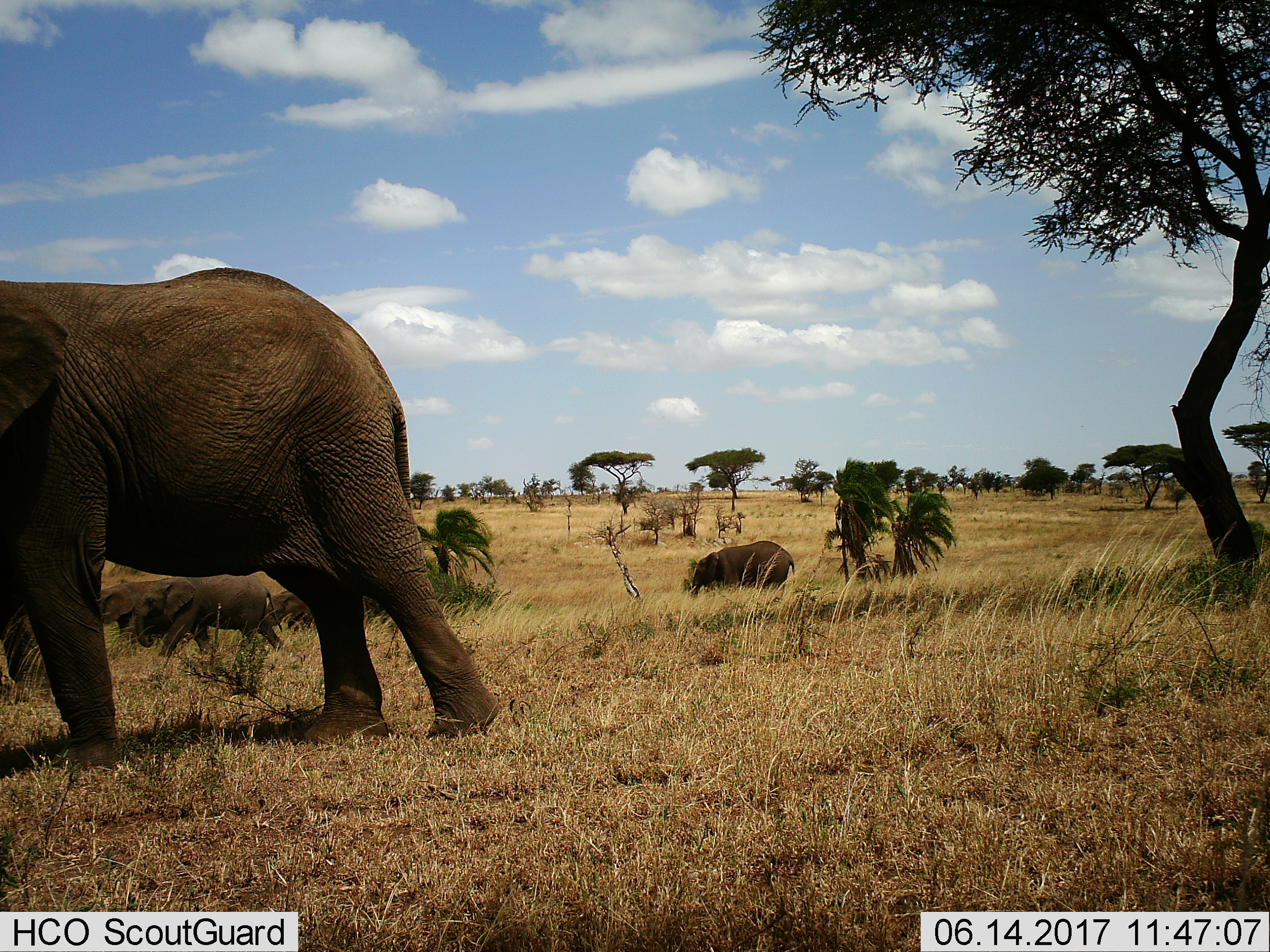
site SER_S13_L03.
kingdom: Animalia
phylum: Chordata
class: Mammalia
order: Proboscidea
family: Elephantidae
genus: Loxodonta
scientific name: Loxodonta africana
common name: african bush elephant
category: elephant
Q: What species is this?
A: Elephant (african bush elephant) (Loxodonta africana).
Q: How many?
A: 5.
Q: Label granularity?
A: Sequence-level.